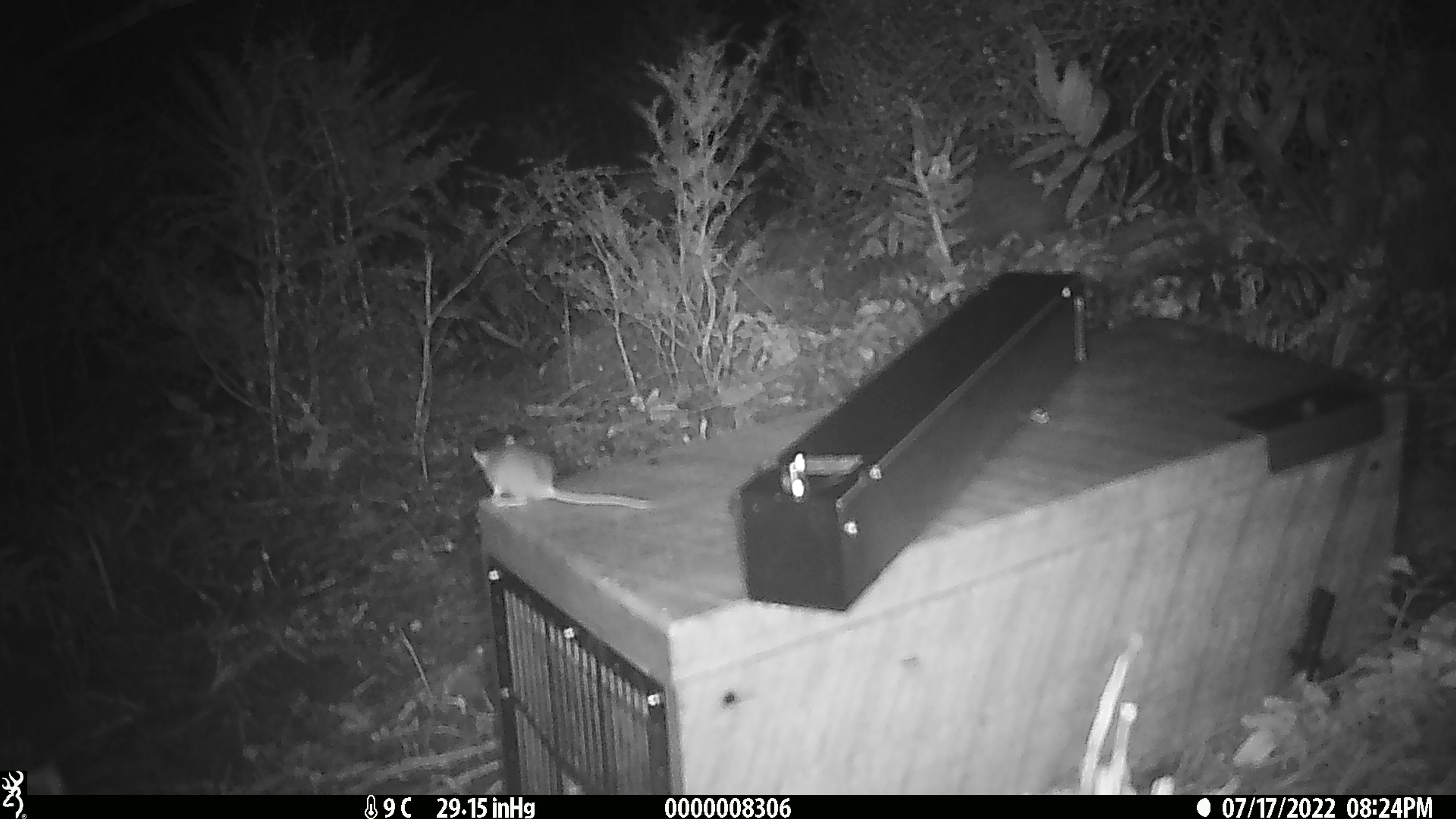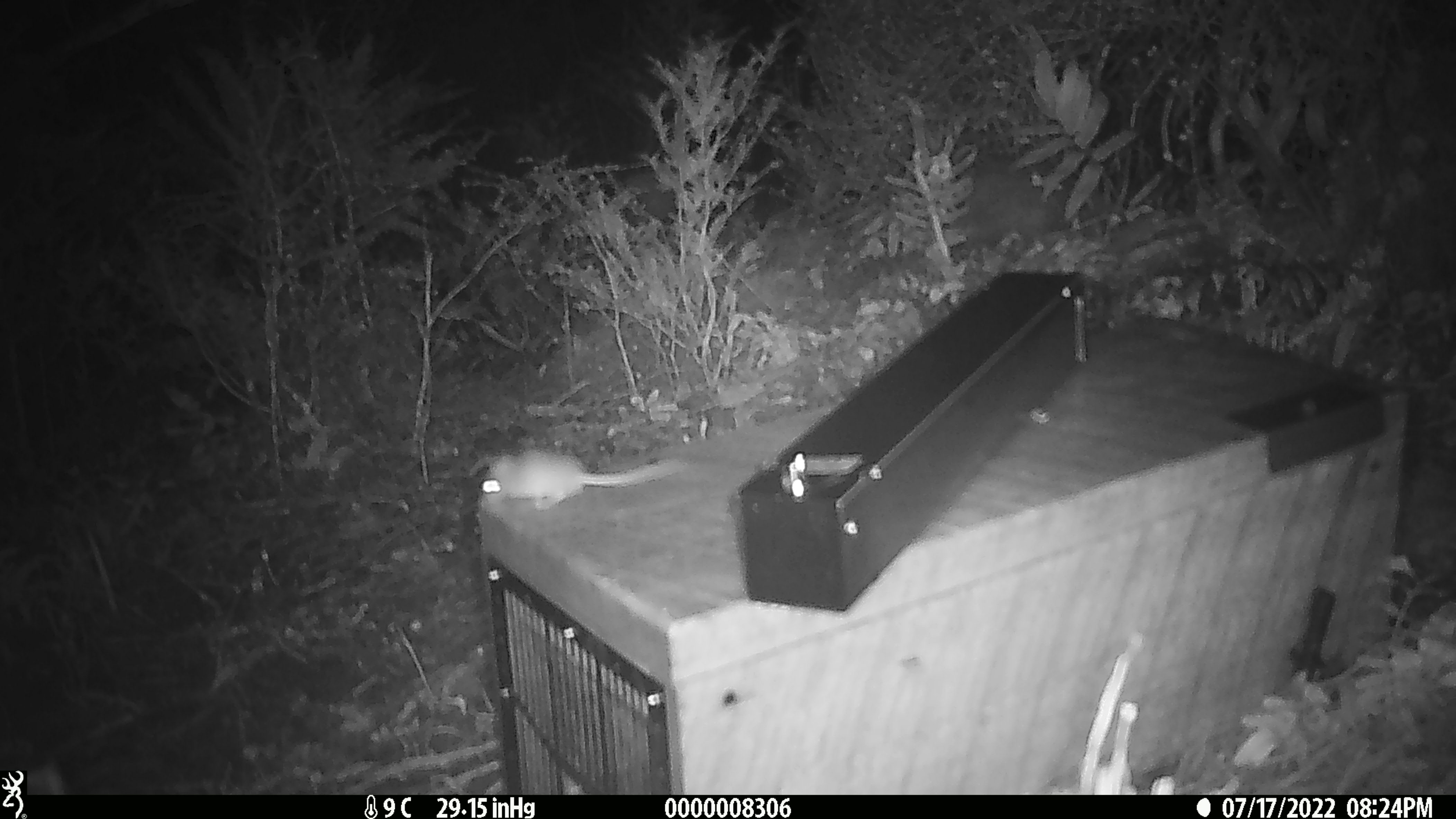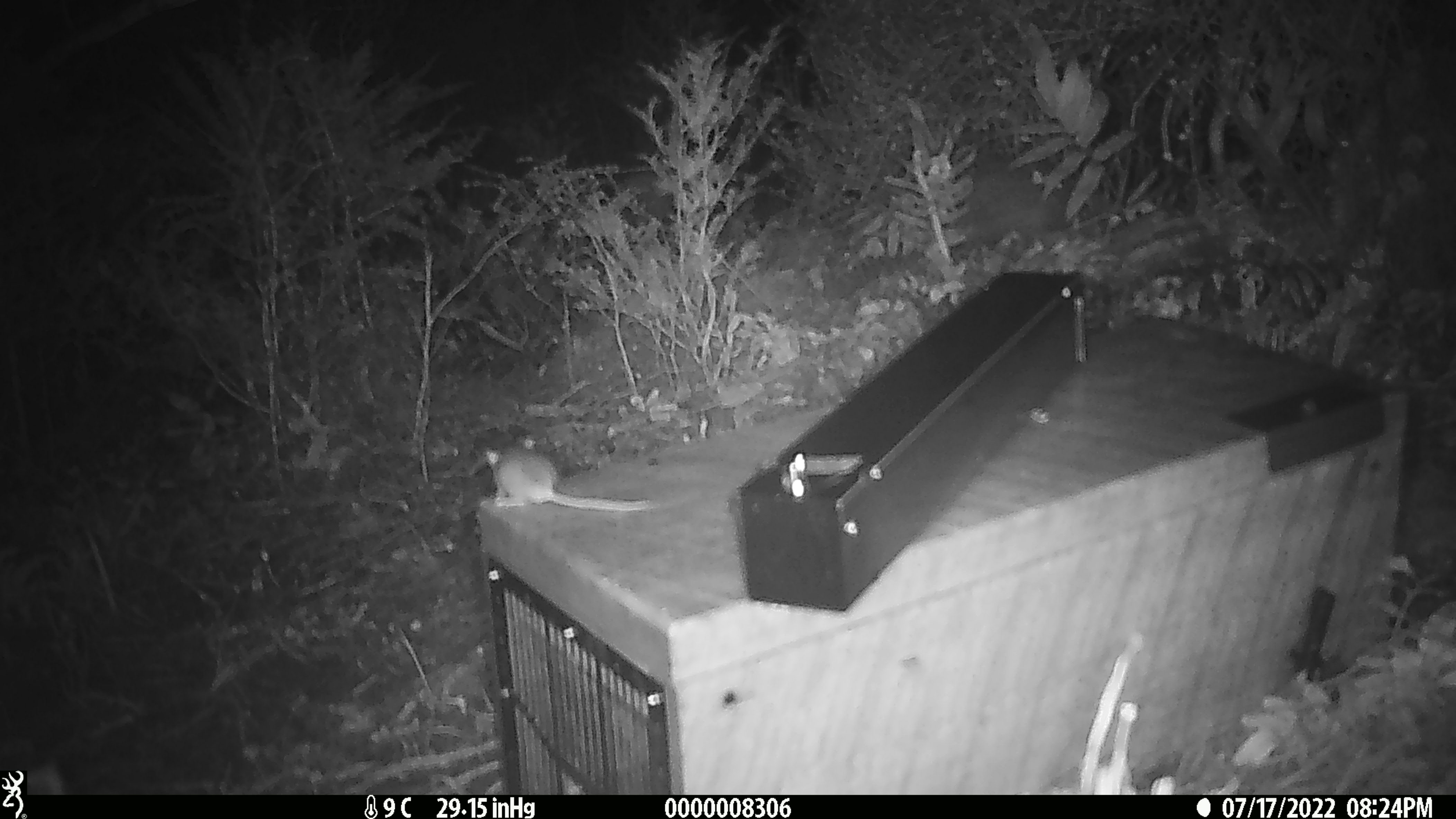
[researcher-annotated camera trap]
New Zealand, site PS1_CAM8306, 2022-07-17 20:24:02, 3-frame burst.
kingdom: Animalia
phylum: Chordata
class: Mammalia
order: Rodentia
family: Muridae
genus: Mus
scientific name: Mus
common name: mouse